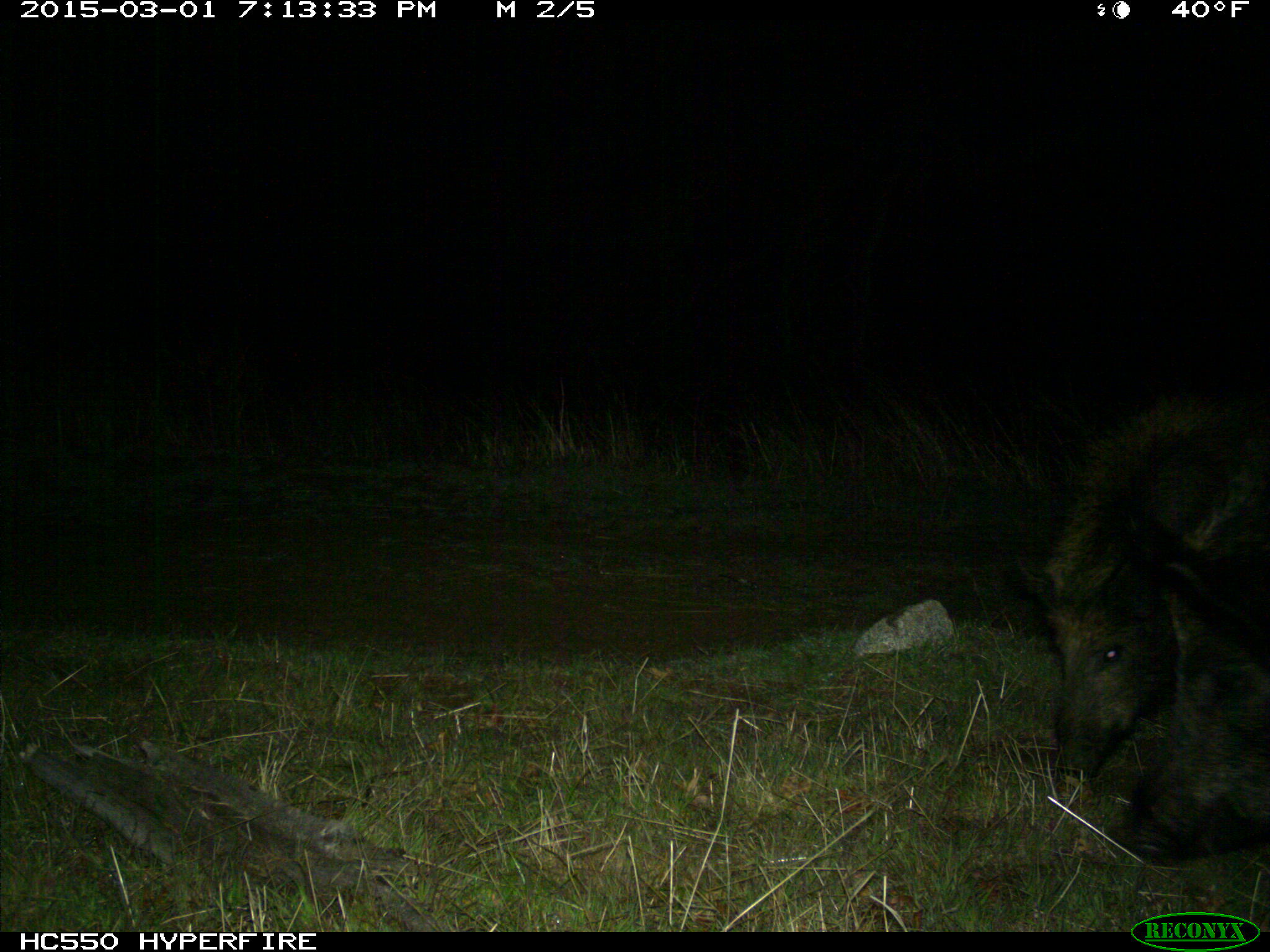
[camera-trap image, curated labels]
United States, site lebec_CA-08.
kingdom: Animalia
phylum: Chordata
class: Mammalia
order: Artiodactyla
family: Suidae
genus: Sus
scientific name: Sus scrofa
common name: wild boar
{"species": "Sus scrofa (wild boar)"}